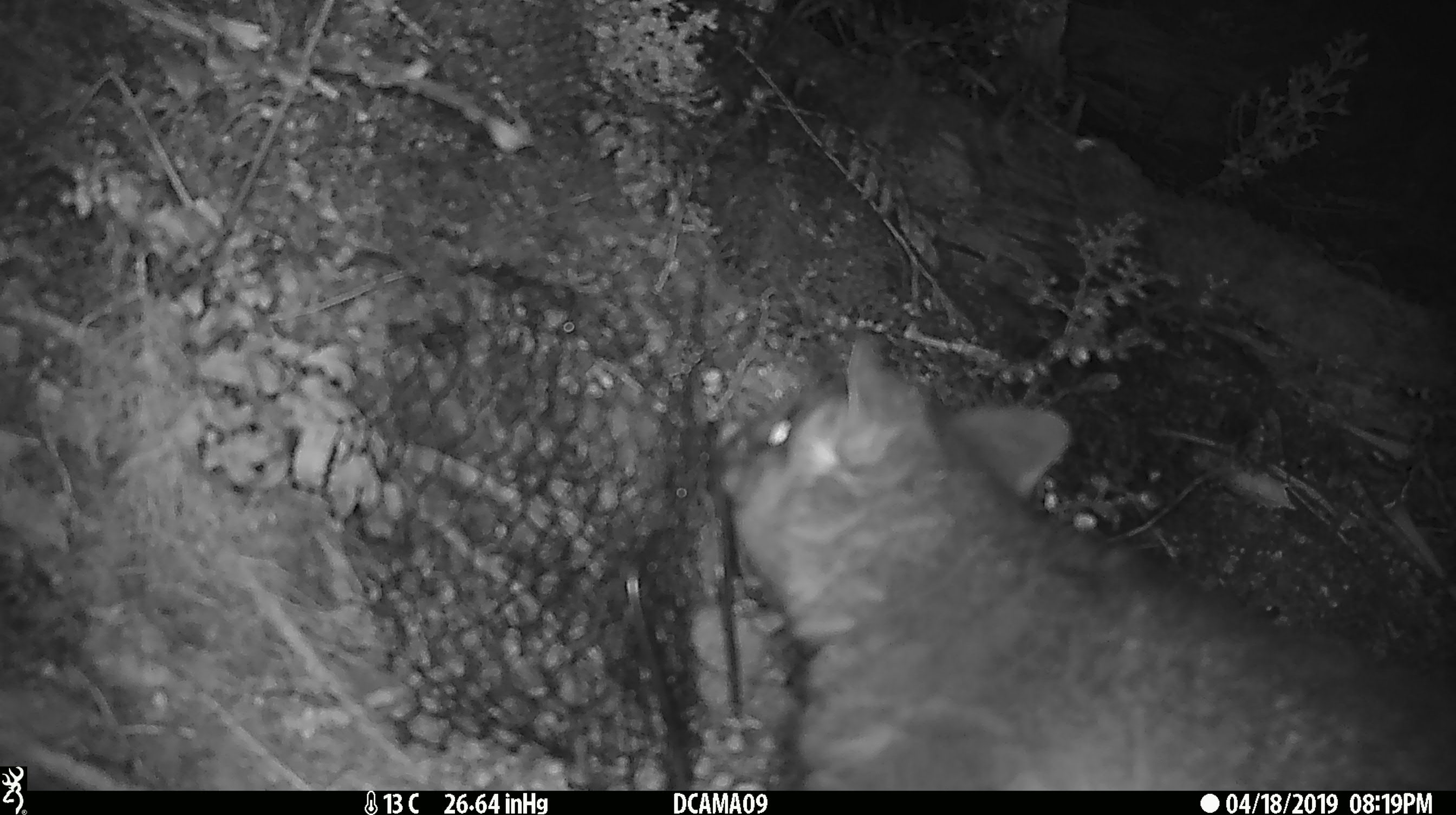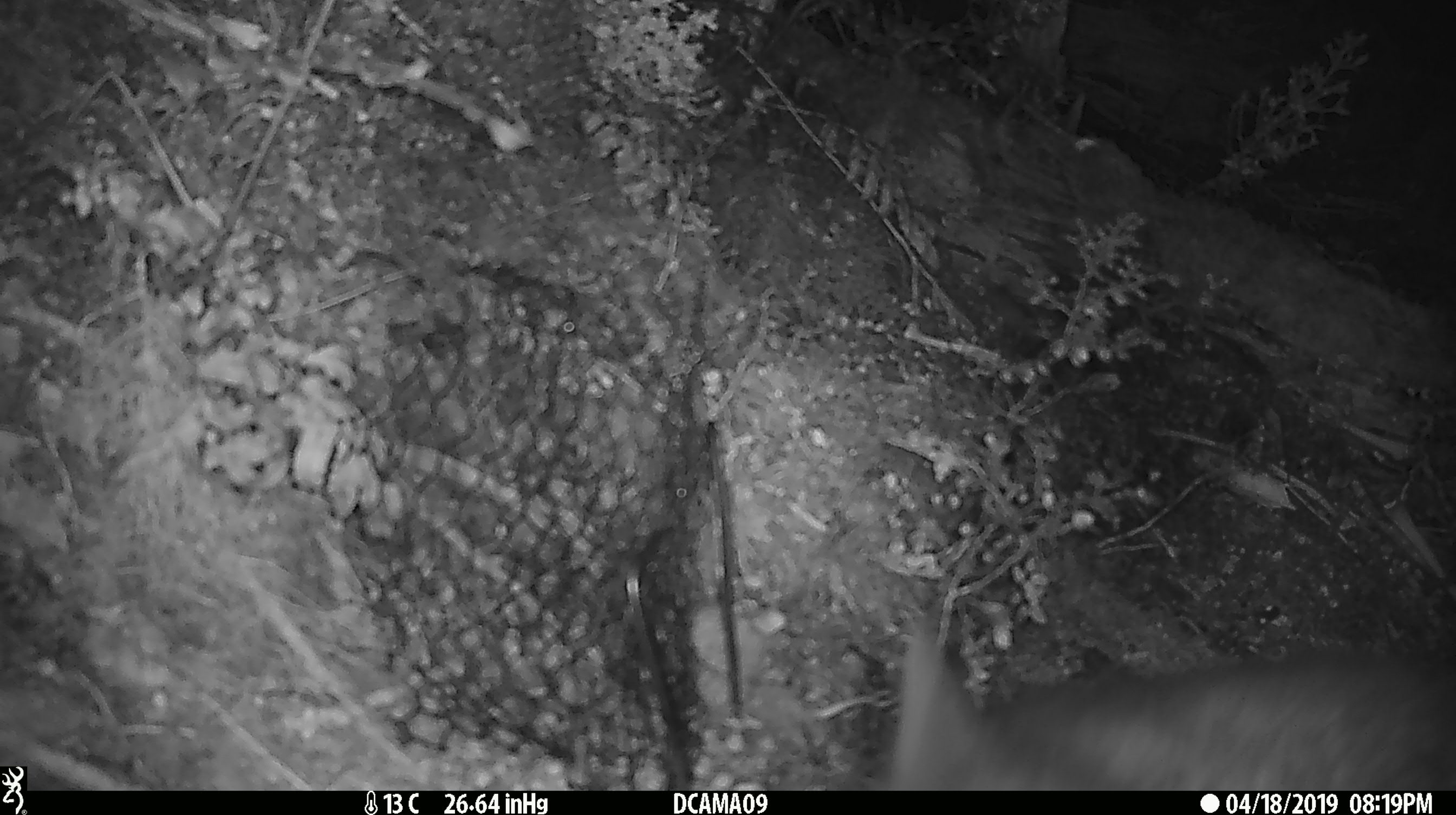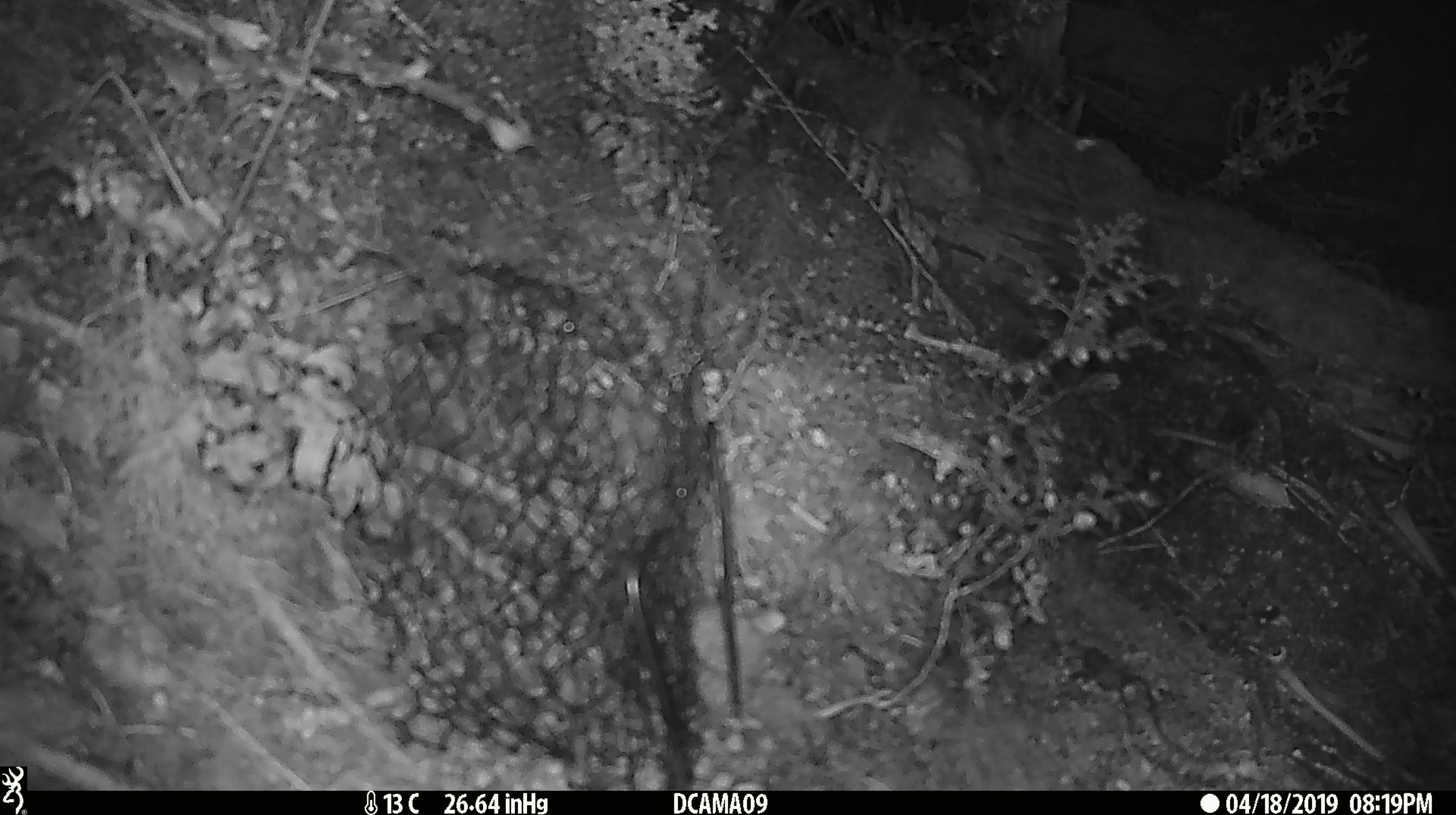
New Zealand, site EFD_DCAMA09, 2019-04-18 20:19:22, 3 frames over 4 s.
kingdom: Animalia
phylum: Chordata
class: Mammalia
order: Diprotodontia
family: Phalangeridae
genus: Trichosurus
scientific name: Trichosurus vulpecula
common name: common brushtail possum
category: possum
Possum (common brushtail possum) (Trichosurus vulpecula).